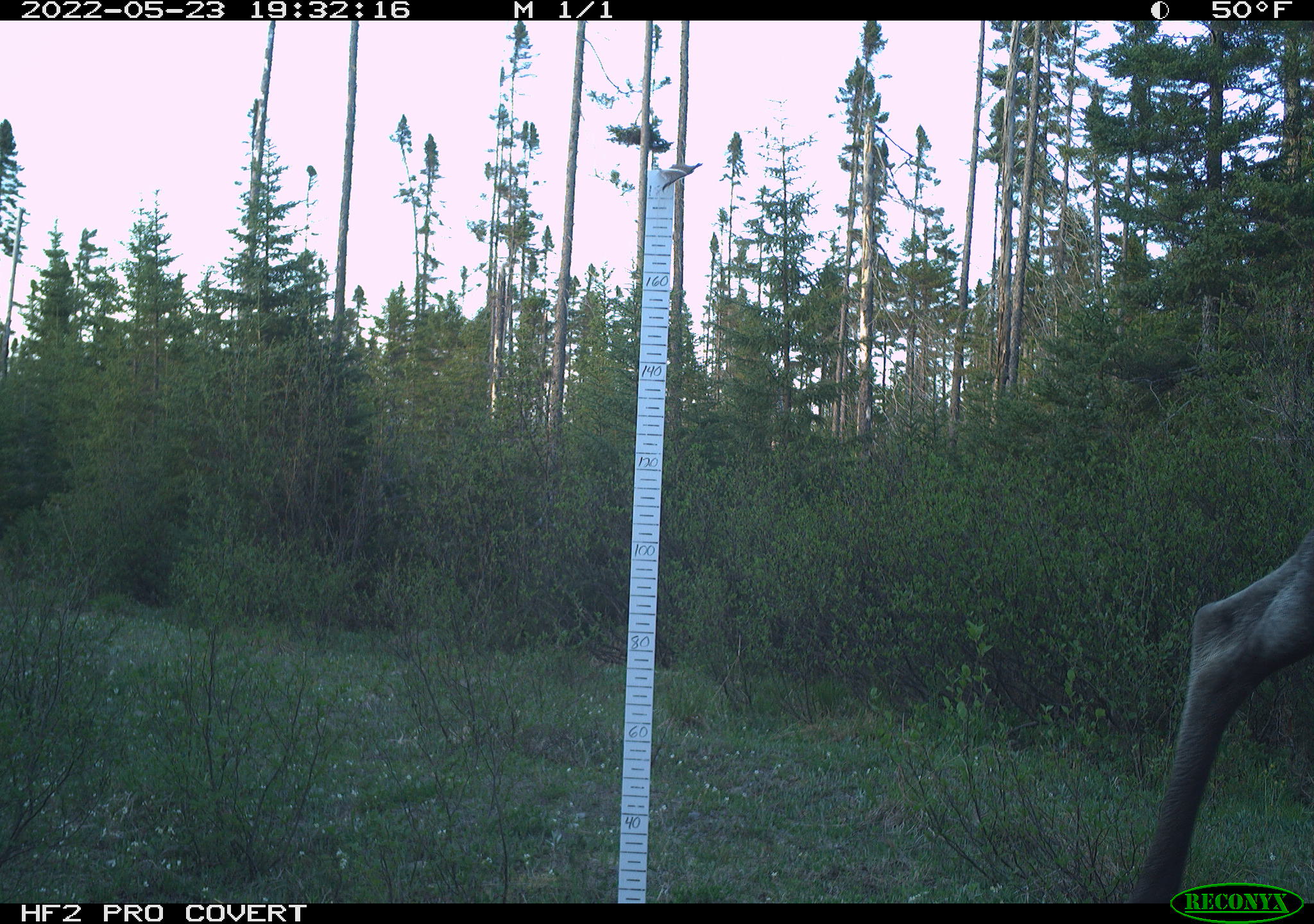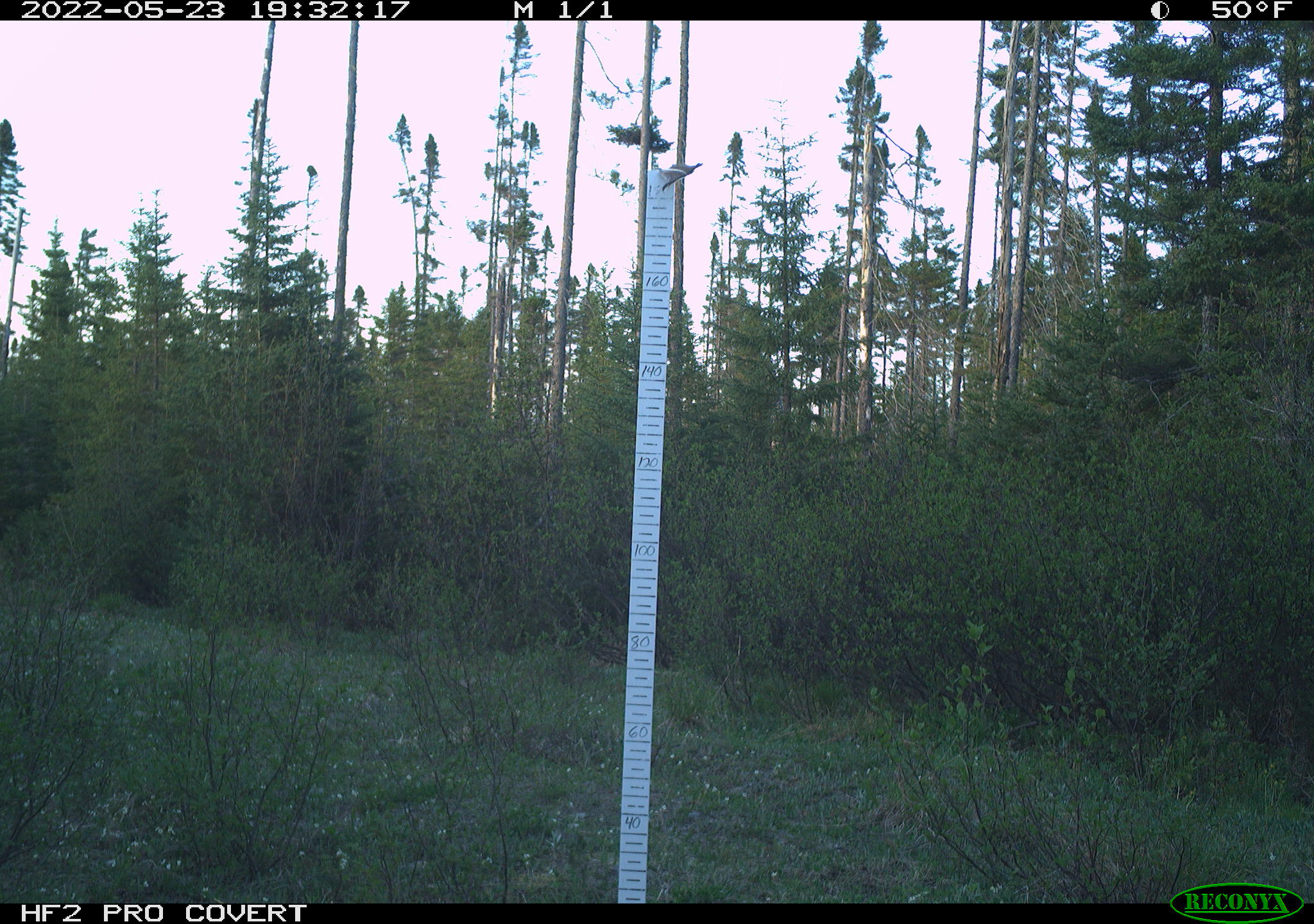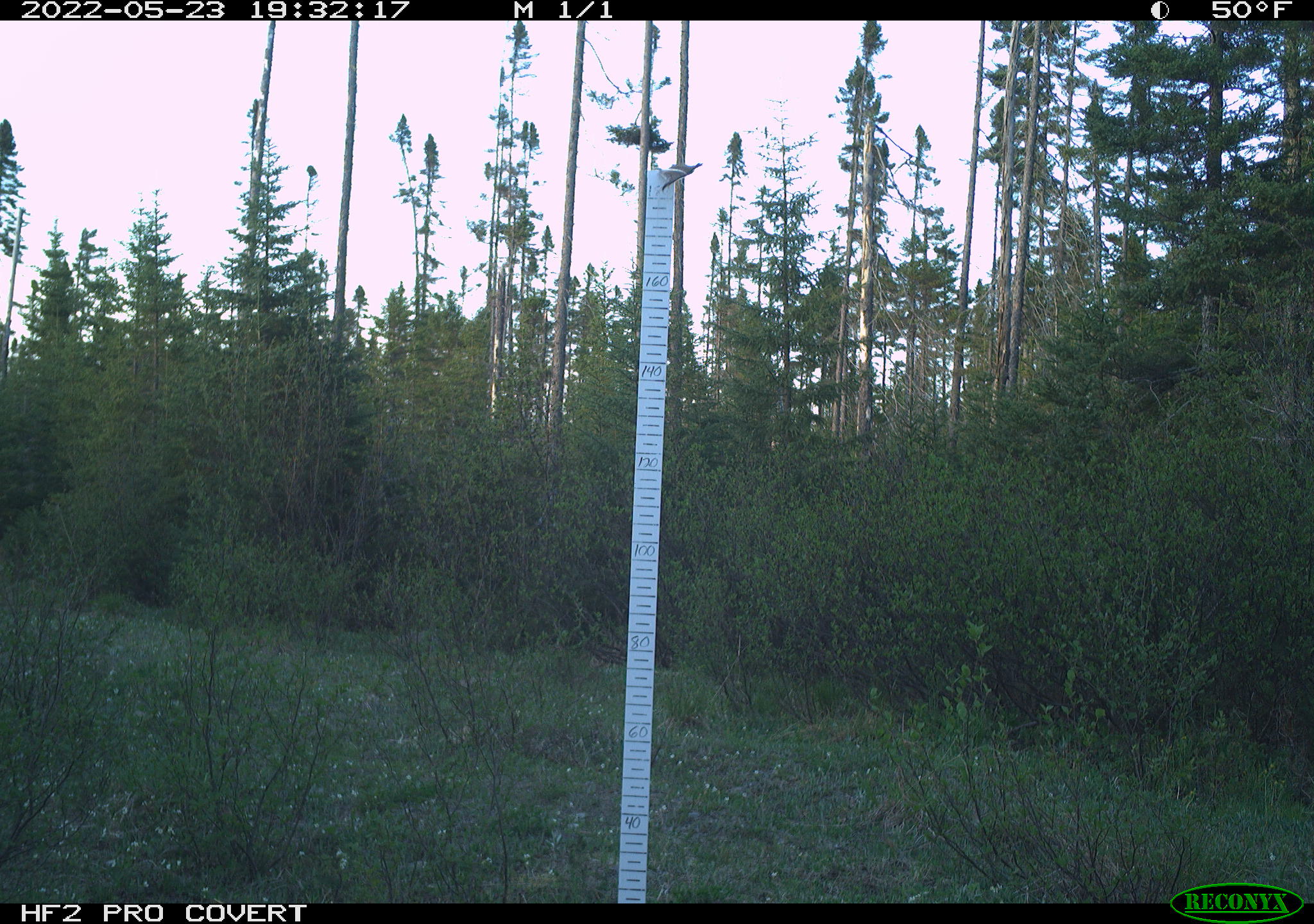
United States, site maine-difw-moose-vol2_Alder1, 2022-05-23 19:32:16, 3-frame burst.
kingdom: Animalia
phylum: Chordata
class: Mammalia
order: Artiodactyla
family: Cervidae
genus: Alces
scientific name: Alces alces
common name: moose